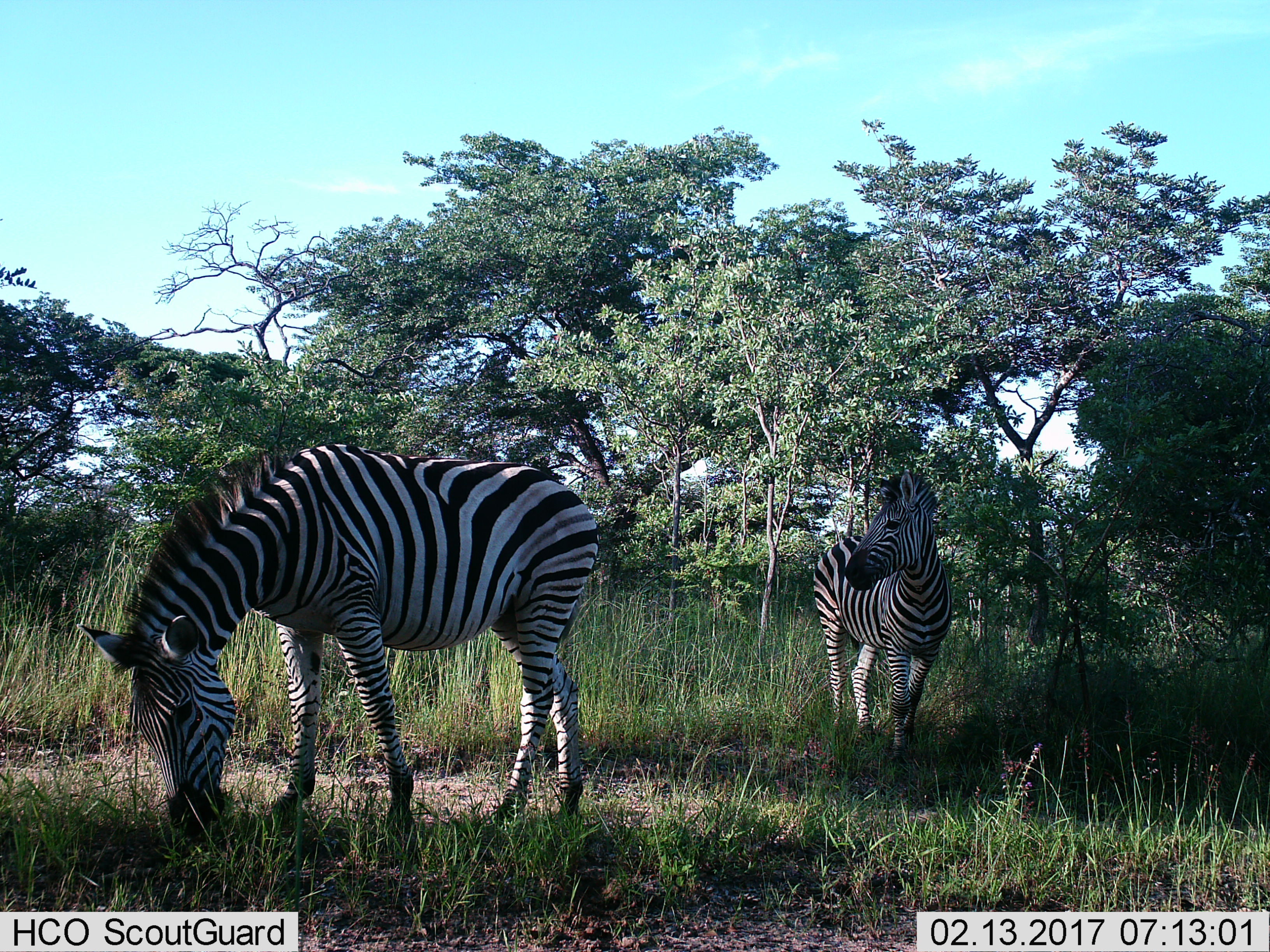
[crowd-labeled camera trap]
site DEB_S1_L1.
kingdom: Animalia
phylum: Chordata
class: Mammalia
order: Perissodactyla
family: Equidae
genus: Equus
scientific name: Equus quagga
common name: plains zebra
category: zebraplains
Zebraplains (plains zebra) (Equus quagga), count 2. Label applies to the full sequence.